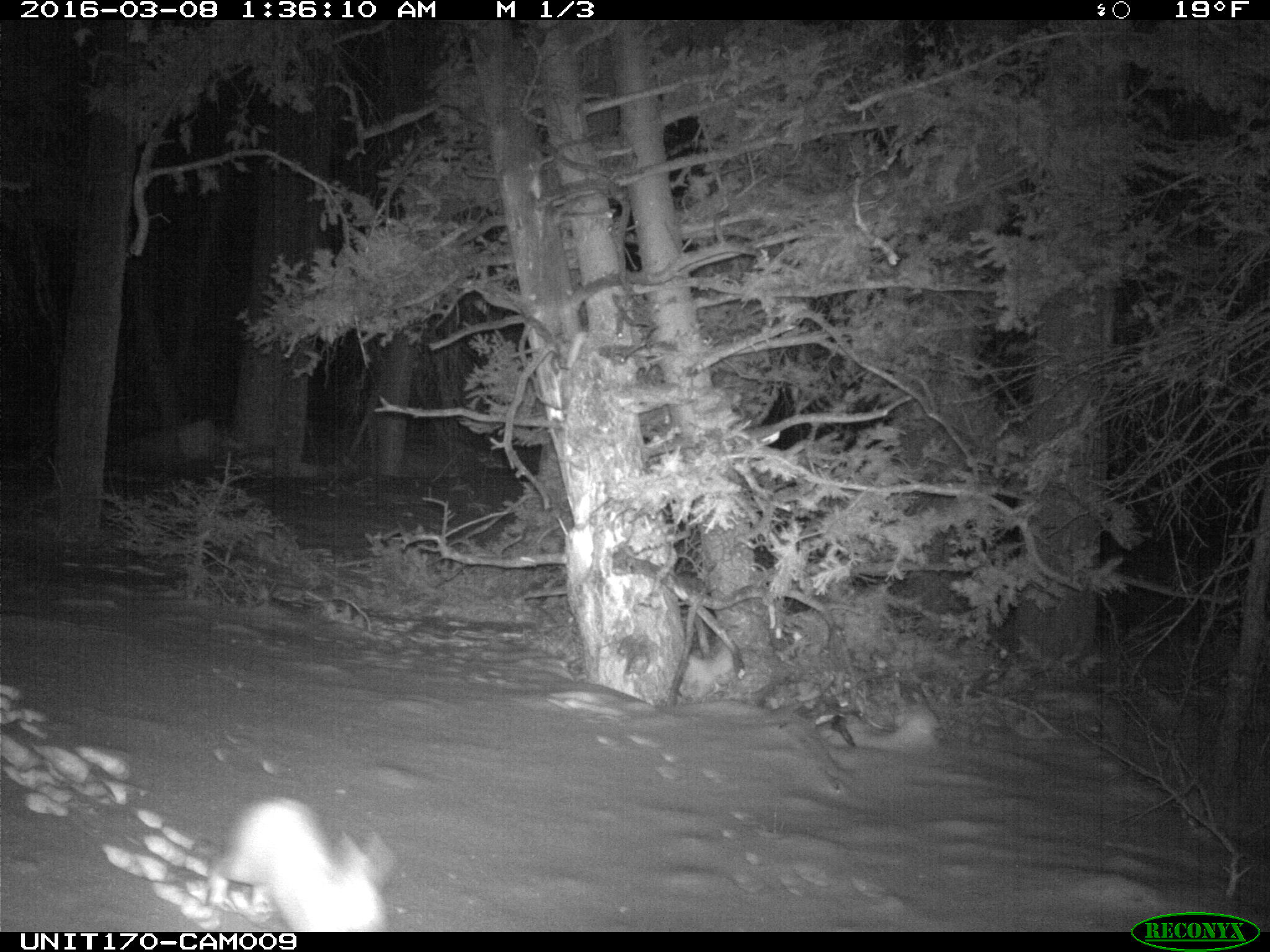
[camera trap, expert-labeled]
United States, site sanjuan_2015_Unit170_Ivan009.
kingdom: Animalia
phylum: Chordata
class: Mammalia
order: Lagomorpha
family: Leporidae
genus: Lepus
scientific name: Lepus americanus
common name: snowshoe hare